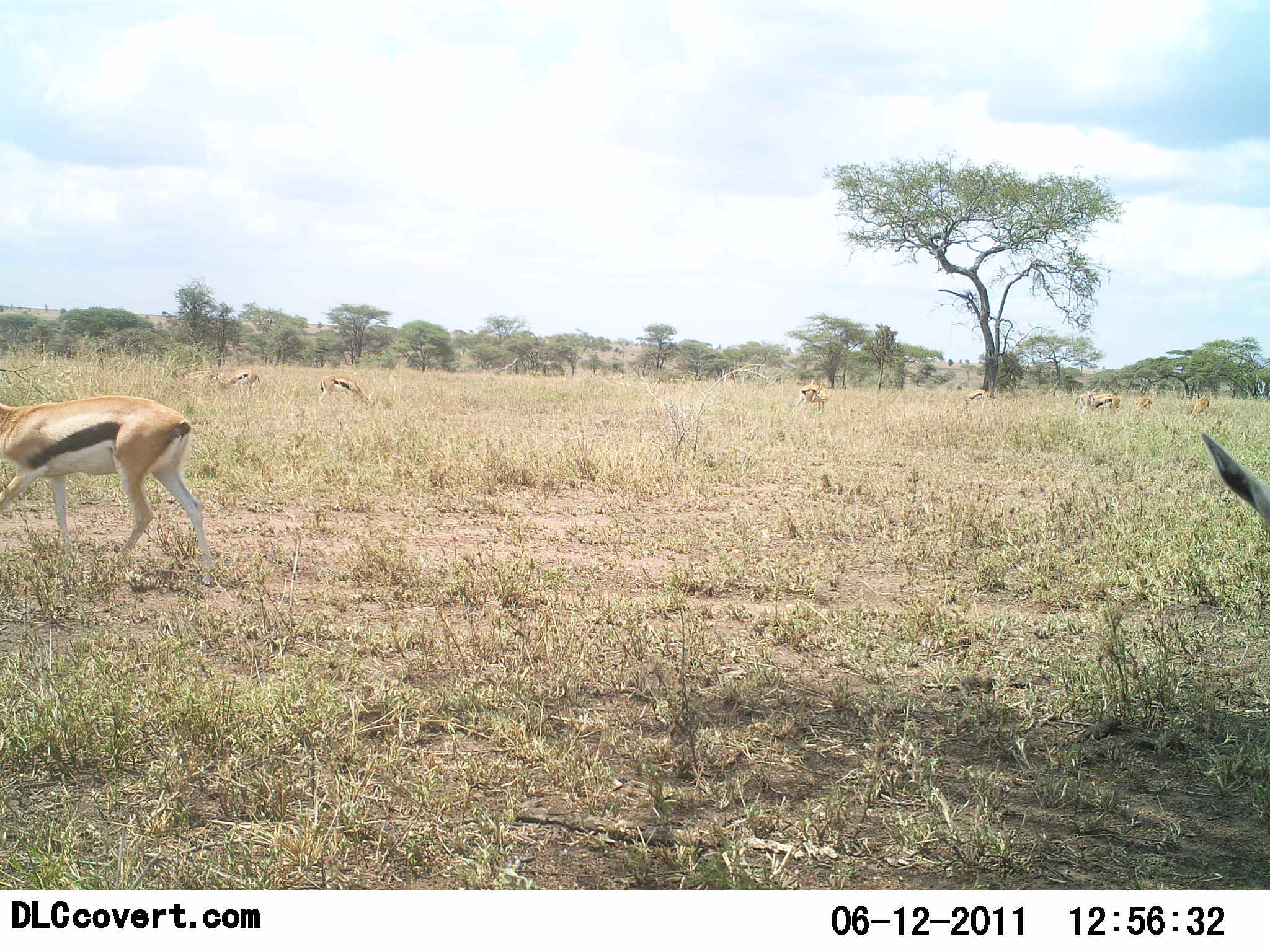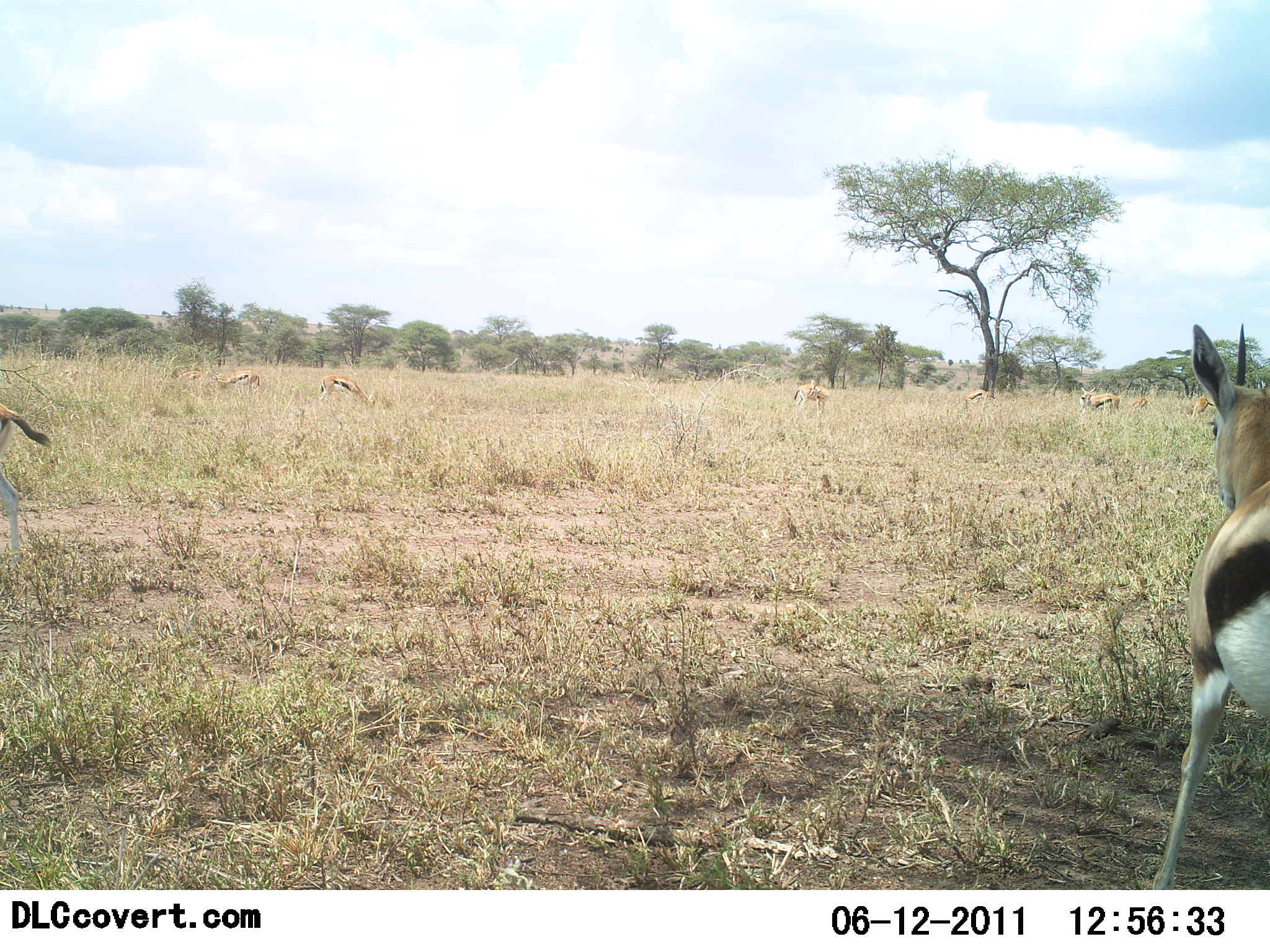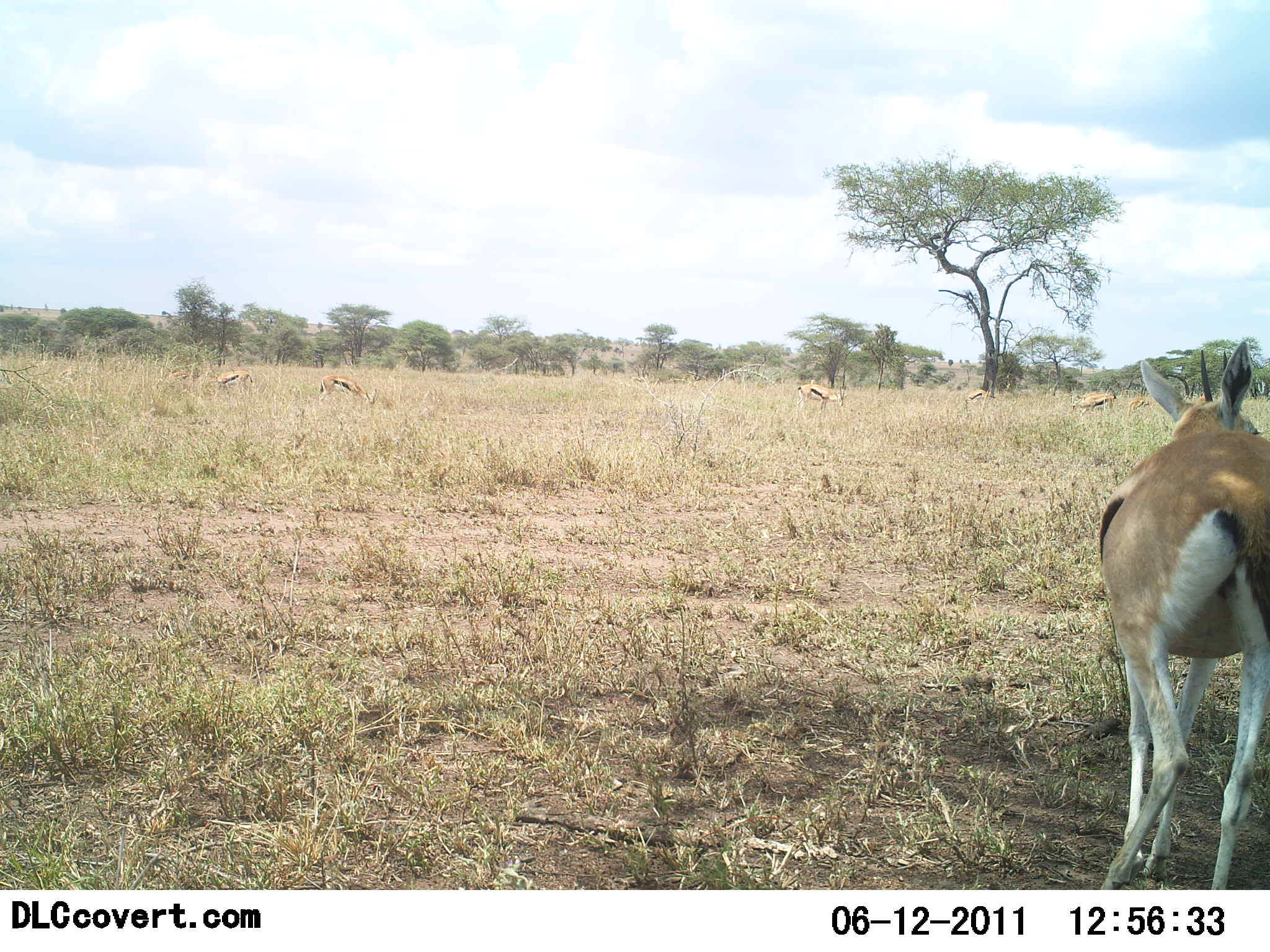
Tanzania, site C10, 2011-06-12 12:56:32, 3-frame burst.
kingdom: Animalia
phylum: Chordata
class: Mammalia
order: Artiodactyla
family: Bovidae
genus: Eudorcas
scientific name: Eudorcas thomsonii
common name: thomson's gazelle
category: gazellethomsons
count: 10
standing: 42%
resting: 0%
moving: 92%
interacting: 0%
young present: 0%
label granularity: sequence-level